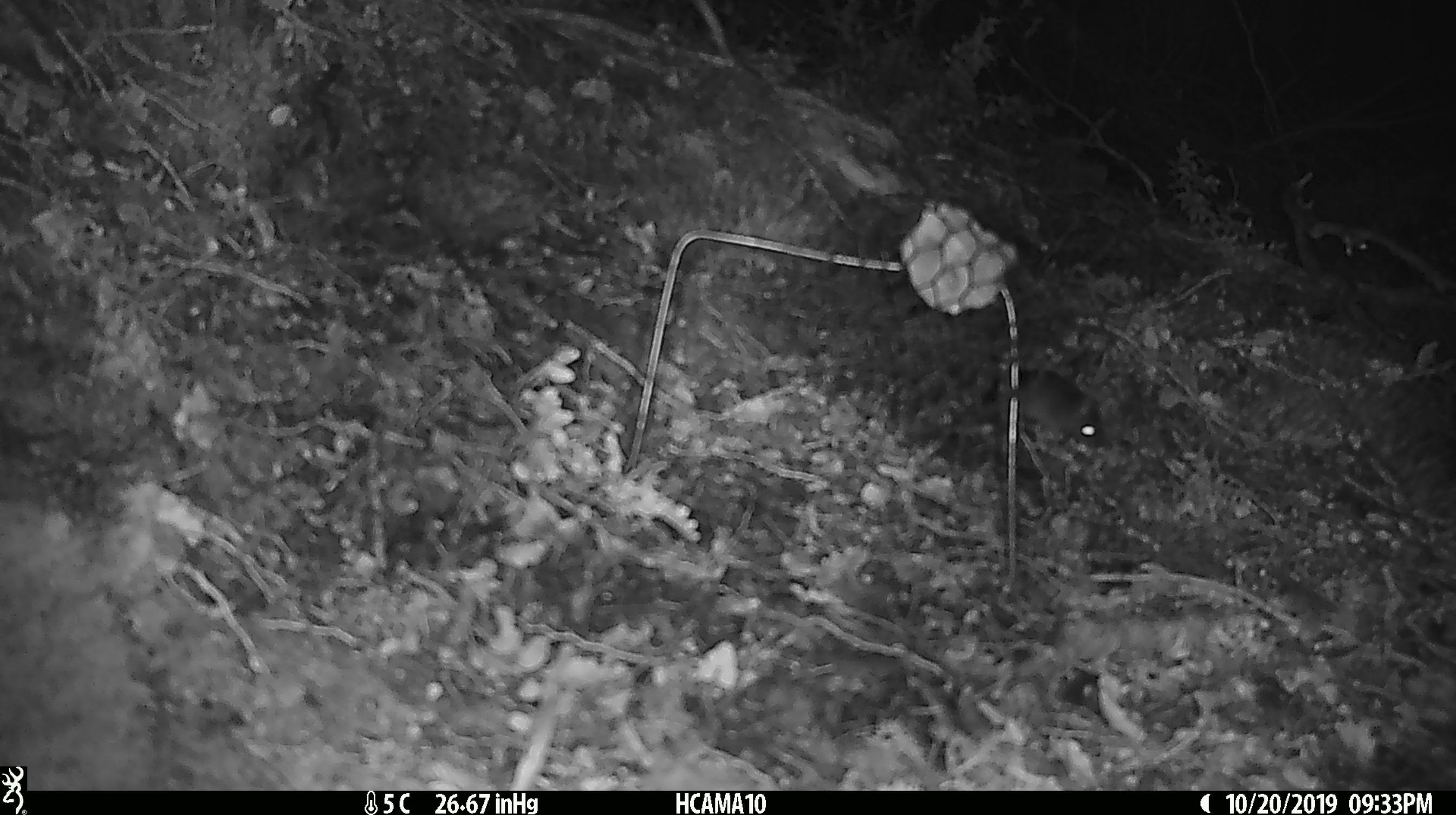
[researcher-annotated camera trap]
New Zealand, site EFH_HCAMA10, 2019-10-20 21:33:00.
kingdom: Animalia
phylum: Chordata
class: Mammalia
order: Rodentia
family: Muridae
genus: Mus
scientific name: Mus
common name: mouse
Mouse (Mus).